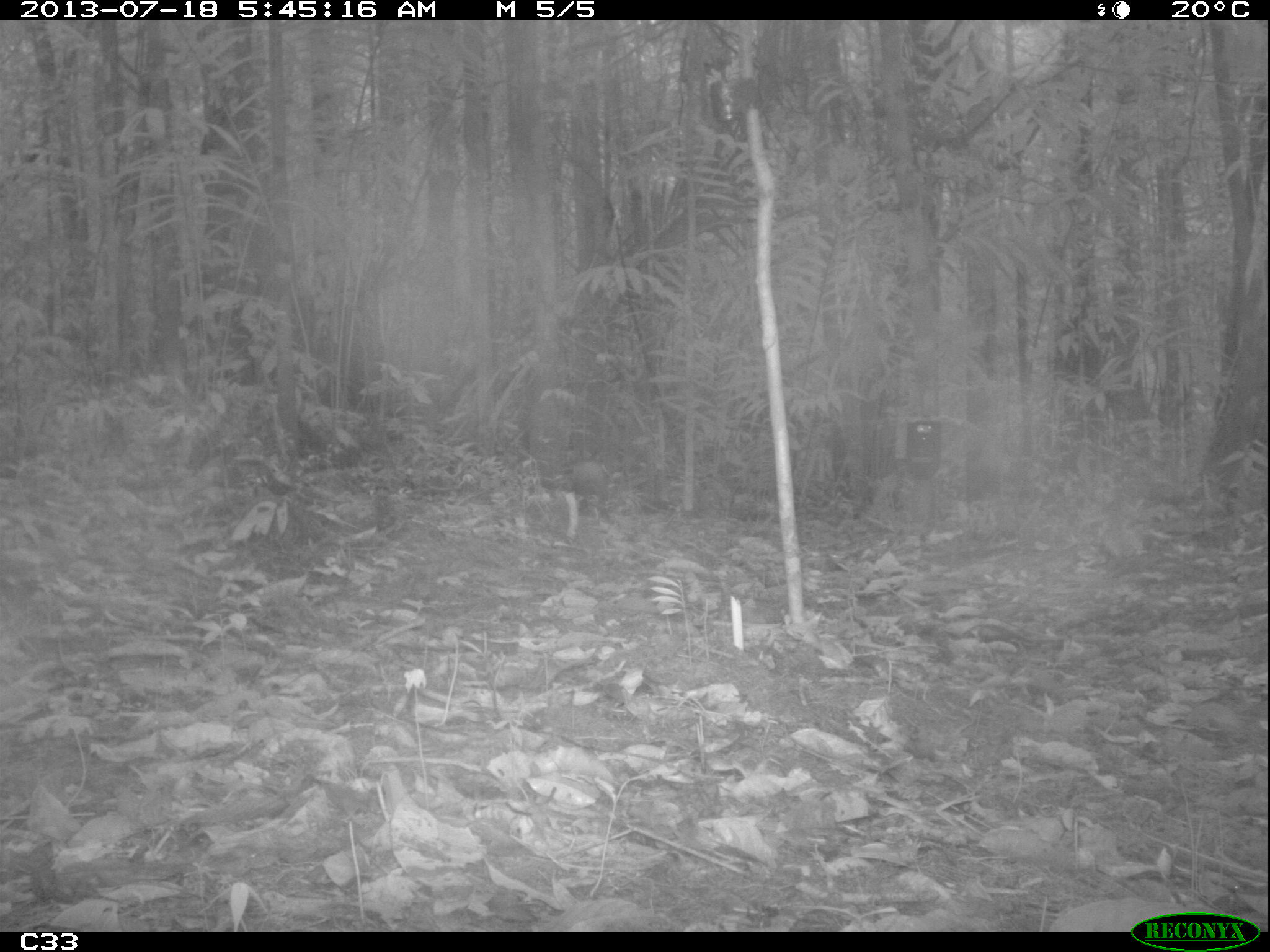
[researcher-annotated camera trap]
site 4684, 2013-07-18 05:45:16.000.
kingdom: Animalia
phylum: Chordata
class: Mammalia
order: Rodentia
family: Dasyproctidae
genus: Dasyprocta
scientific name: Dasyprocta leporina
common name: red-rumped agouti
Dasyprocta leporina (red-rumped agouti), count 1, age adult.